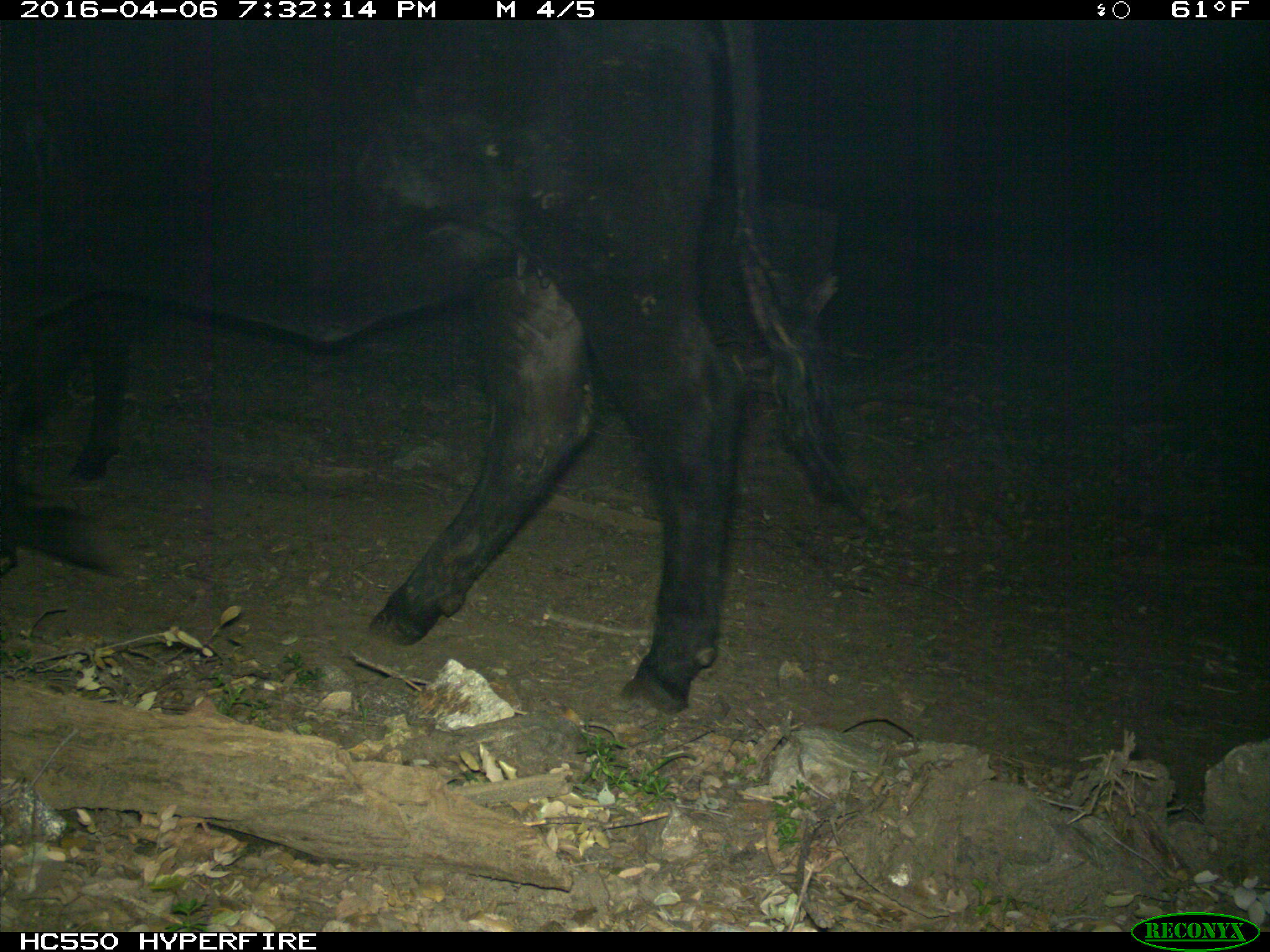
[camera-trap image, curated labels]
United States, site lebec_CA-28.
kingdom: Animalia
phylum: Chordata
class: Mammalia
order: Artiodactyla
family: Bovidae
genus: Bos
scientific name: Bos taurus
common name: domestic cow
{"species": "Bos taurus (domestic cow)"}